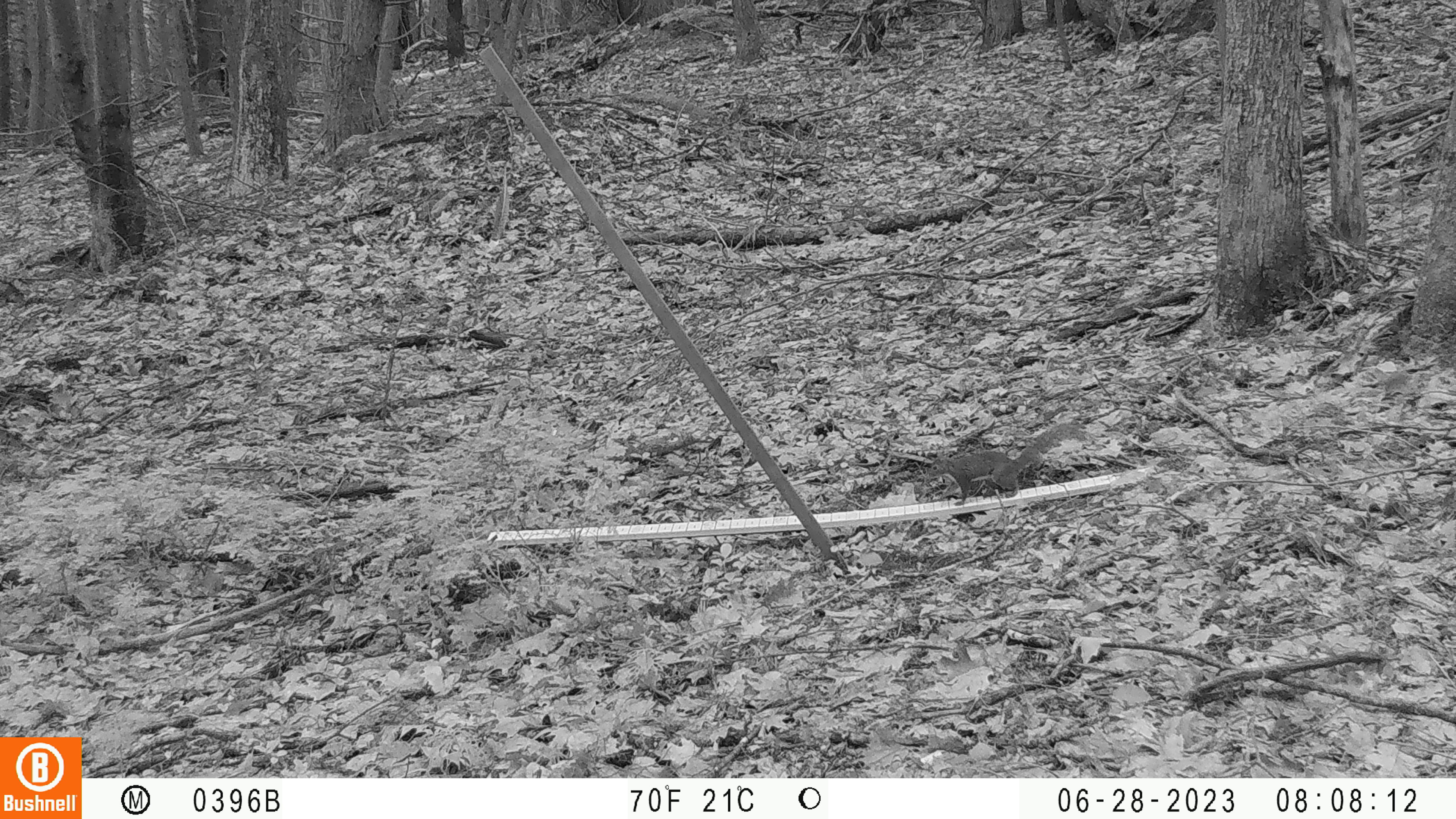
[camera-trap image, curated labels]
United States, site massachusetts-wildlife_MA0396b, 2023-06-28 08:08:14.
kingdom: Animalia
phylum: Chordata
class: Mammalia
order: Rodentia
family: Sciuridae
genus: Sciurus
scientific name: Sciurus carolinensis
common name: gray squirrel